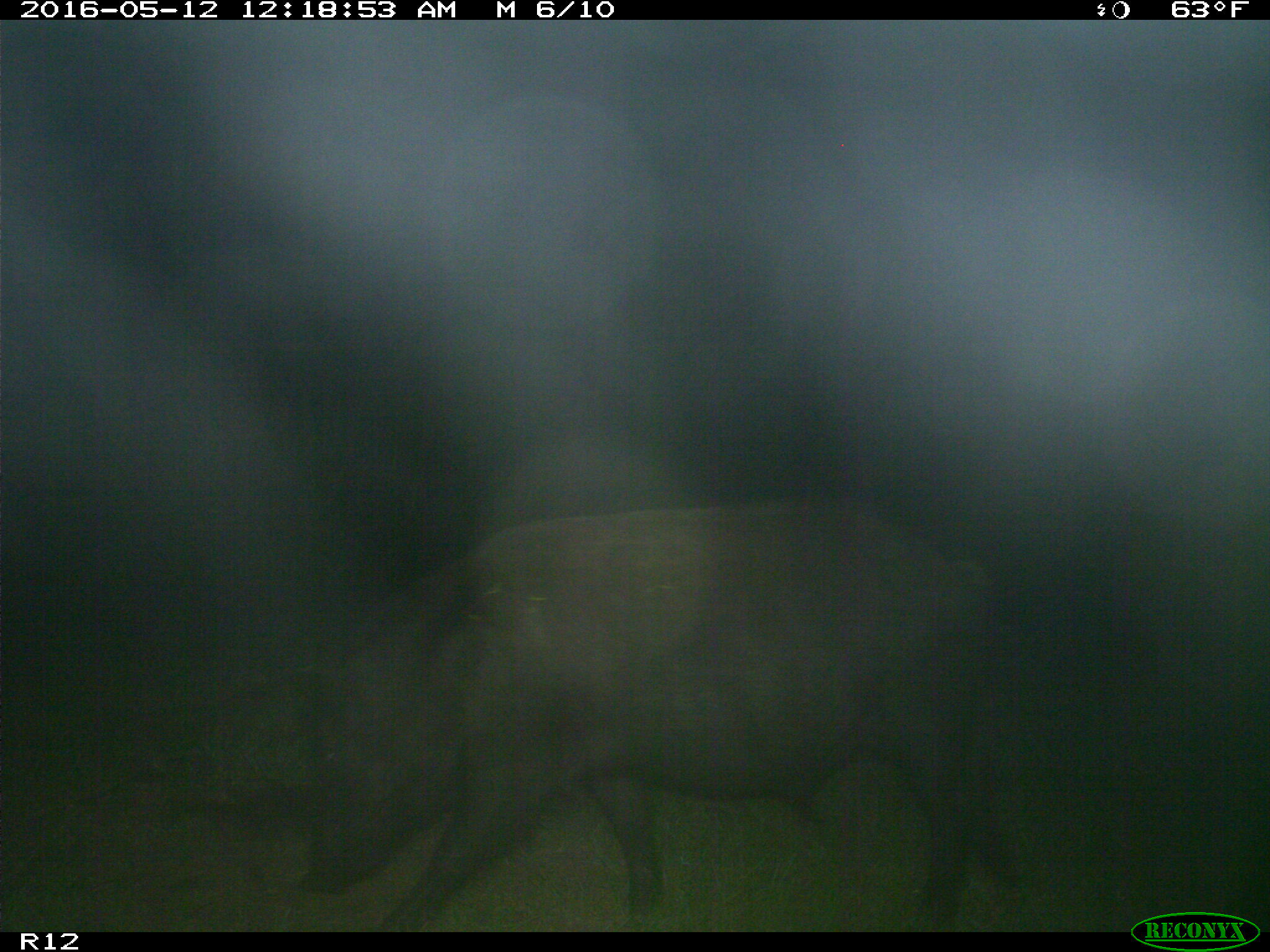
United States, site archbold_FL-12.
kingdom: Animalia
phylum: Chordata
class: Mammalia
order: Artiodactyla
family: Suidae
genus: Sus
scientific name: Sus scrofa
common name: wild boar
Sus scrofa (wild boar).